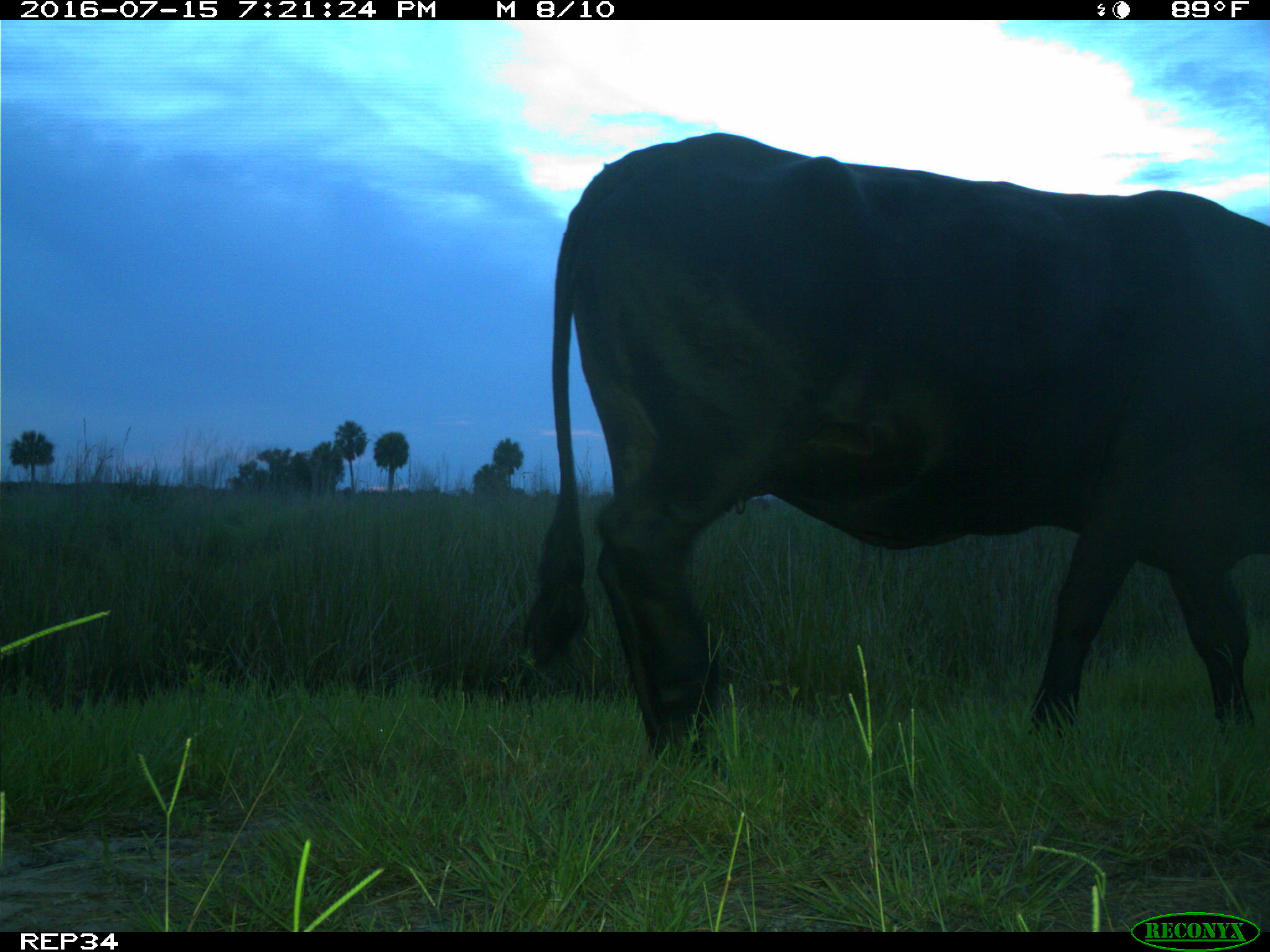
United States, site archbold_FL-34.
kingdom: Animalia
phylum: Chordata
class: Mammalia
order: Artiodactyla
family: Bovidae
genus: Bos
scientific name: Bos taurus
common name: domestic cow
Bos taurus (domestic cow).